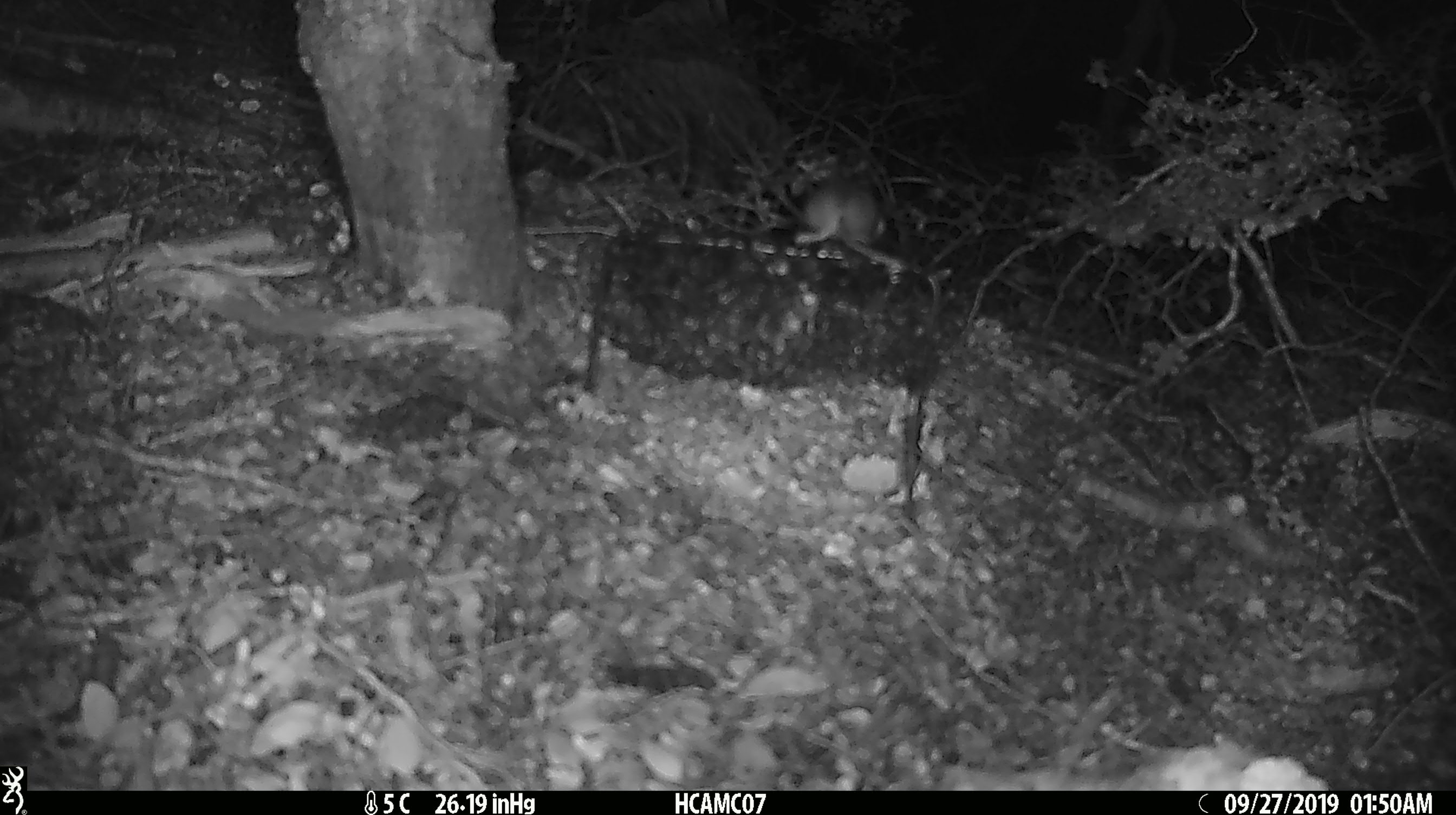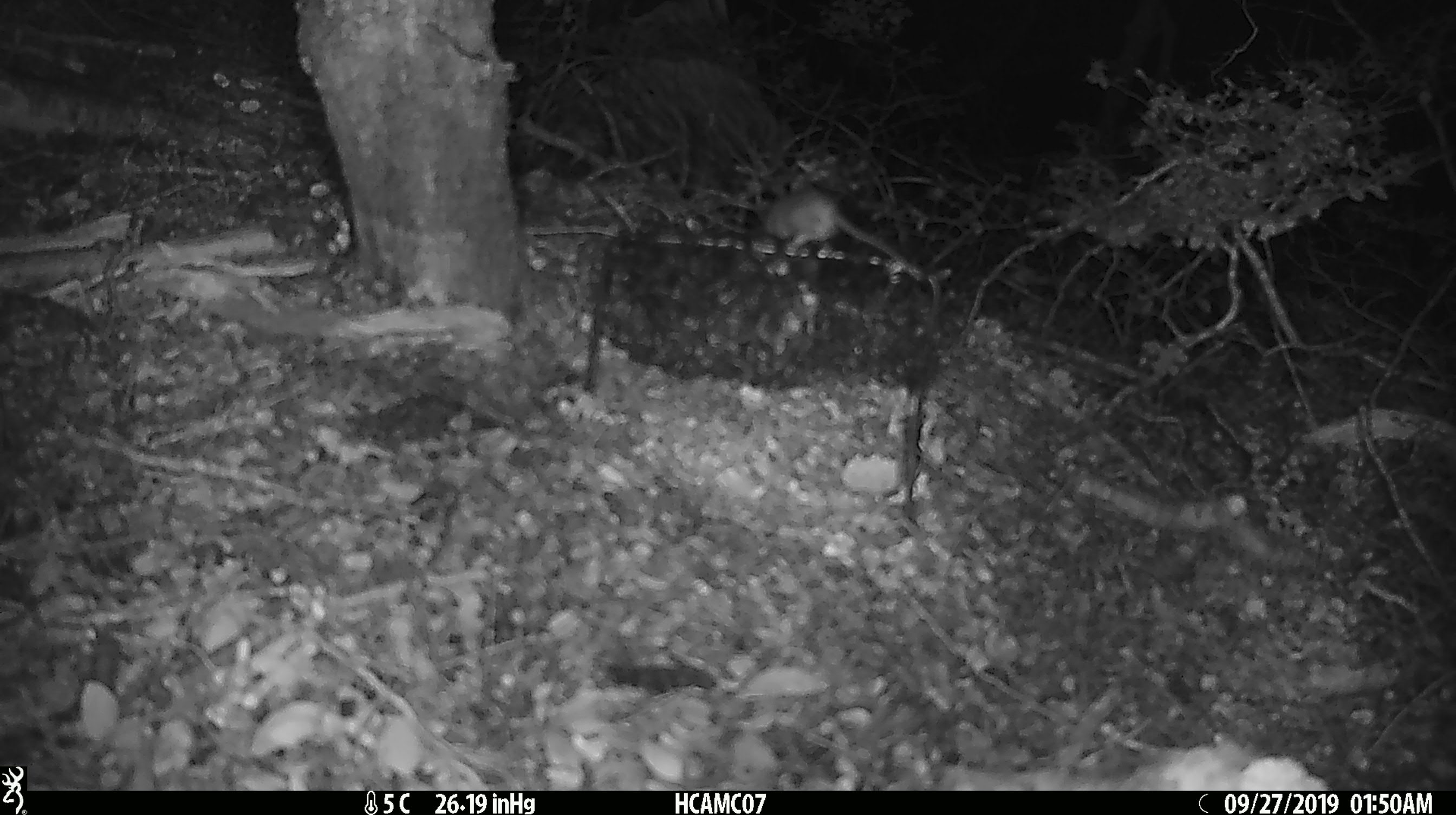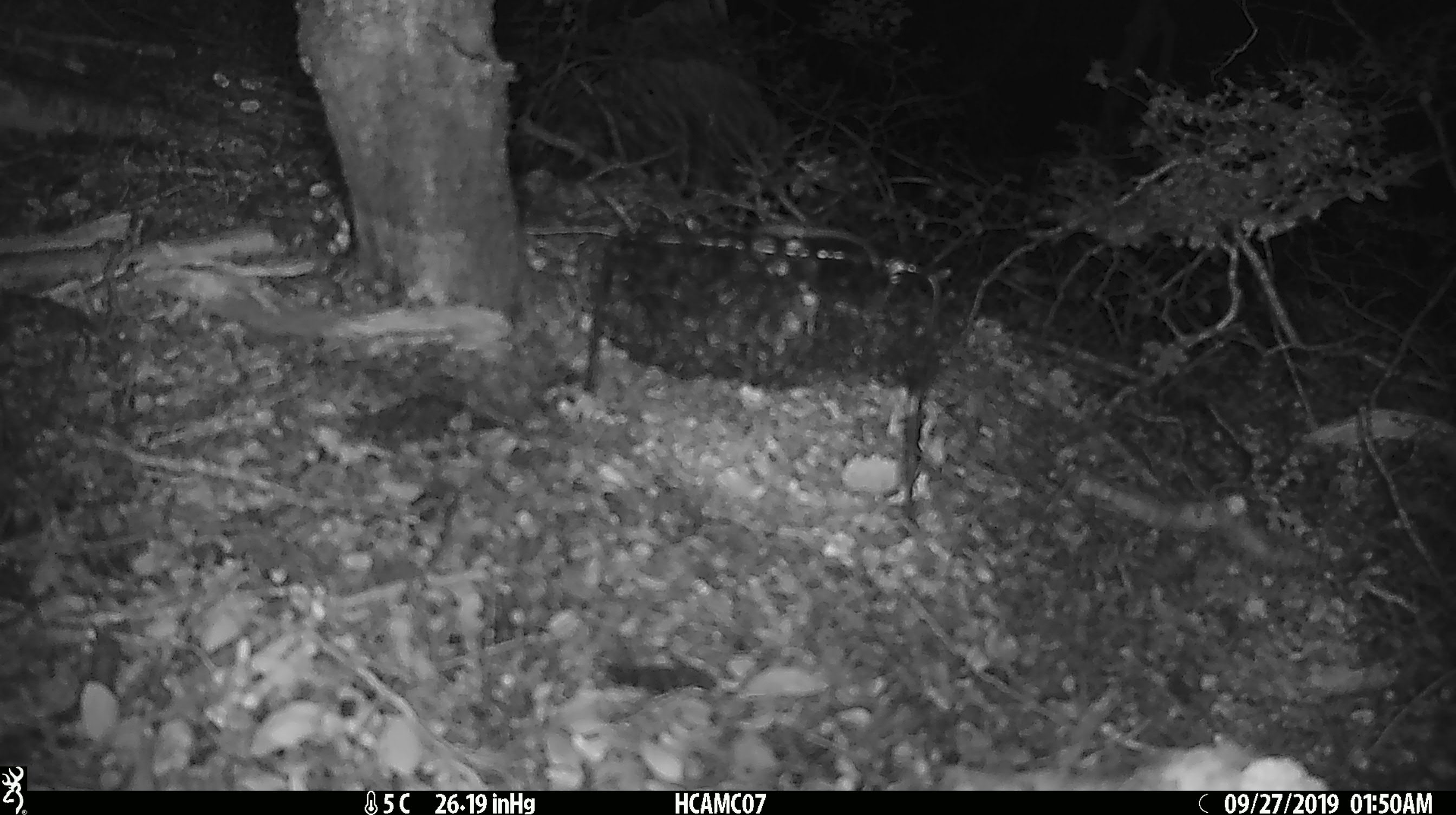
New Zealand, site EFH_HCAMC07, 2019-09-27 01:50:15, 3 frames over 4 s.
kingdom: Animalia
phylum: Chordata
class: Mammalia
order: Rodentia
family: Muridae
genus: Mus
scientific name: Mus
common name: mouse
Mouse (Mus).